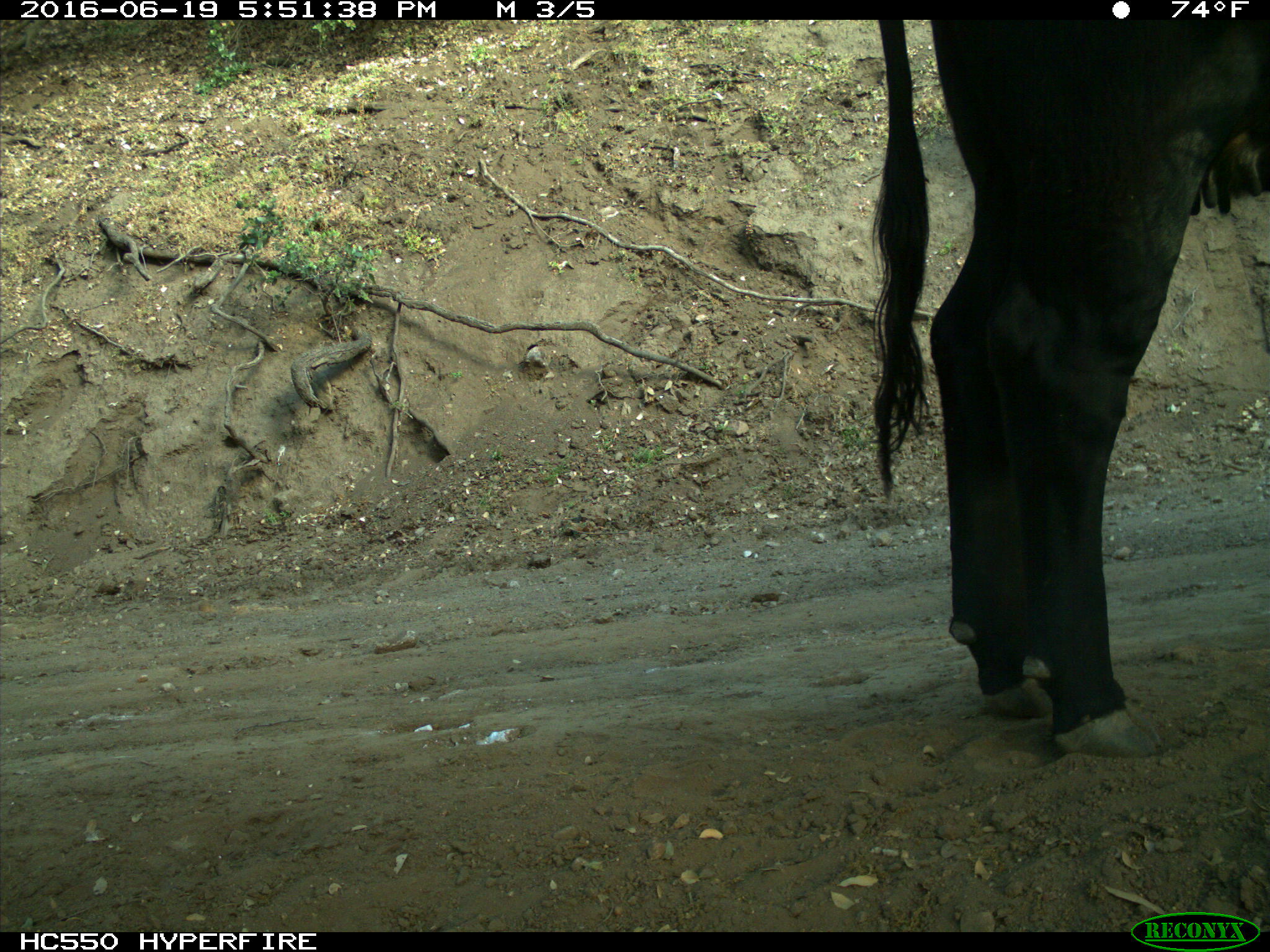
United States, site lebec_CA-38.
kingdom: Animalia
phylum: Chordata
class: Mammalia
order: Artiodactyla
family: Bovidae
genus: Bos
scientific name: Bos taurus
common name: domestic cow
Bos taurus (domestic cow).